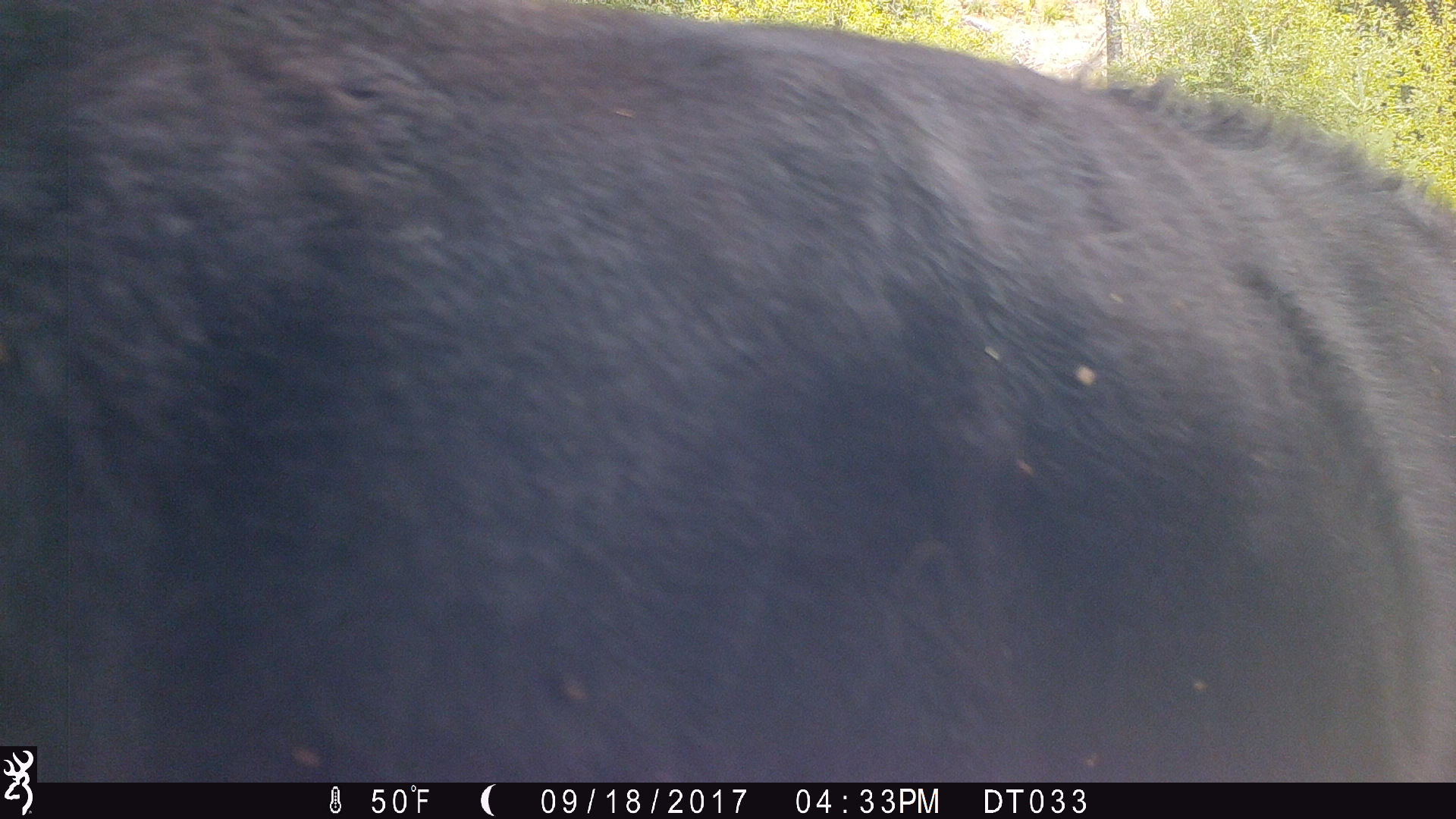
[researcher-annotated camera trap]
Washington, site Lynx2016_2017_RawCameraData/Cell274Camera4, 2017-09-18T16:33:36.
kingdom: Animalia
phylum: Chordata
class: Mammalia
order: Artiodactyla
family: Bovidae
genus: Bos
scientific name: Bos taurus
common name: domestic cattle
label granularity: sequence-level